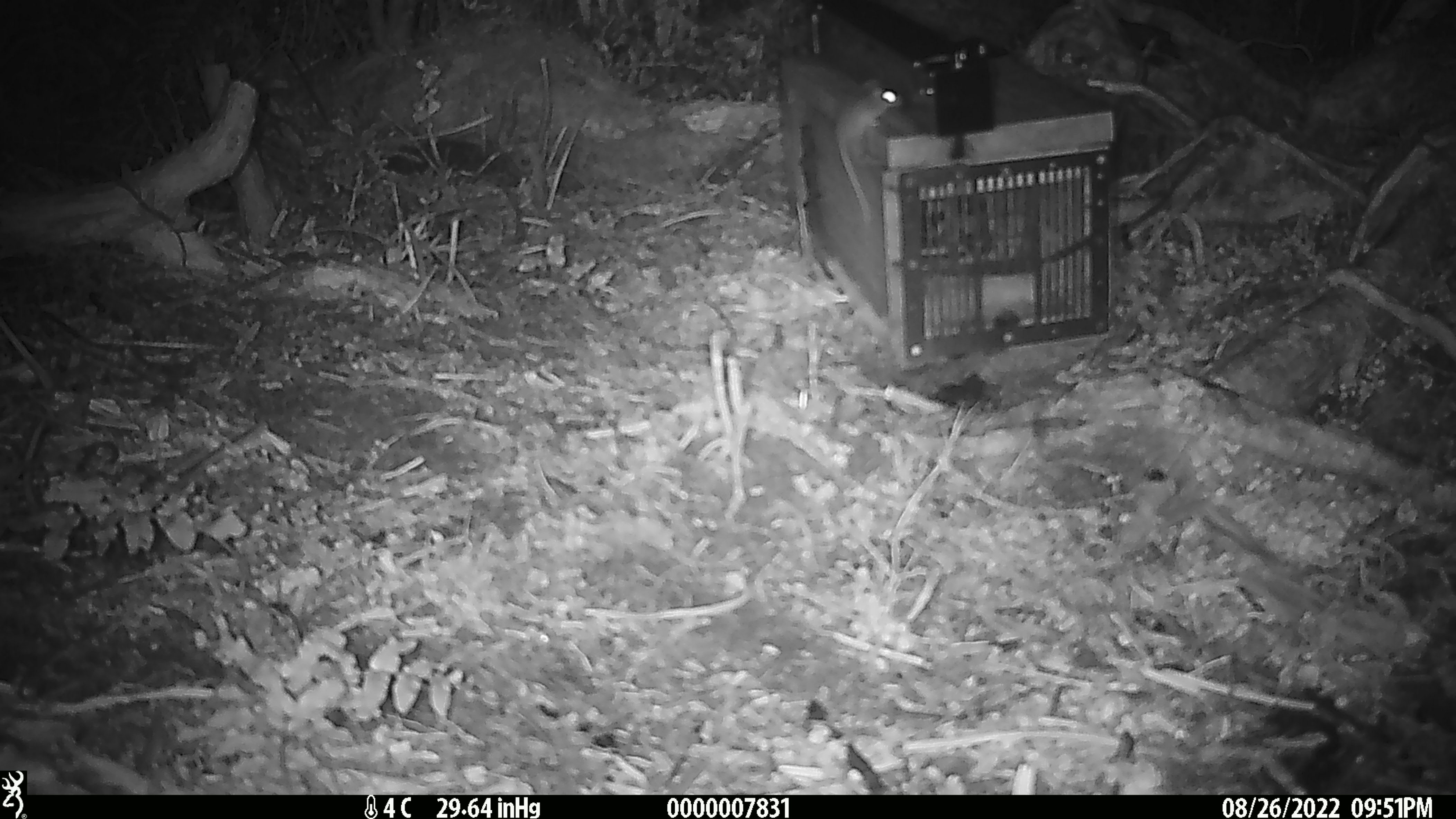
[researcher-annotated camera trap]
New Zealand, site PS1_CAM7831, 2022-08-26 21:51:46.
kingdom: Animalia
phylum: Chordata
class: Mammalia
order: Rodentia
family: Muridae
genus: Mus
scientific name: Mus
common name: mouse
Mouse (Mus).